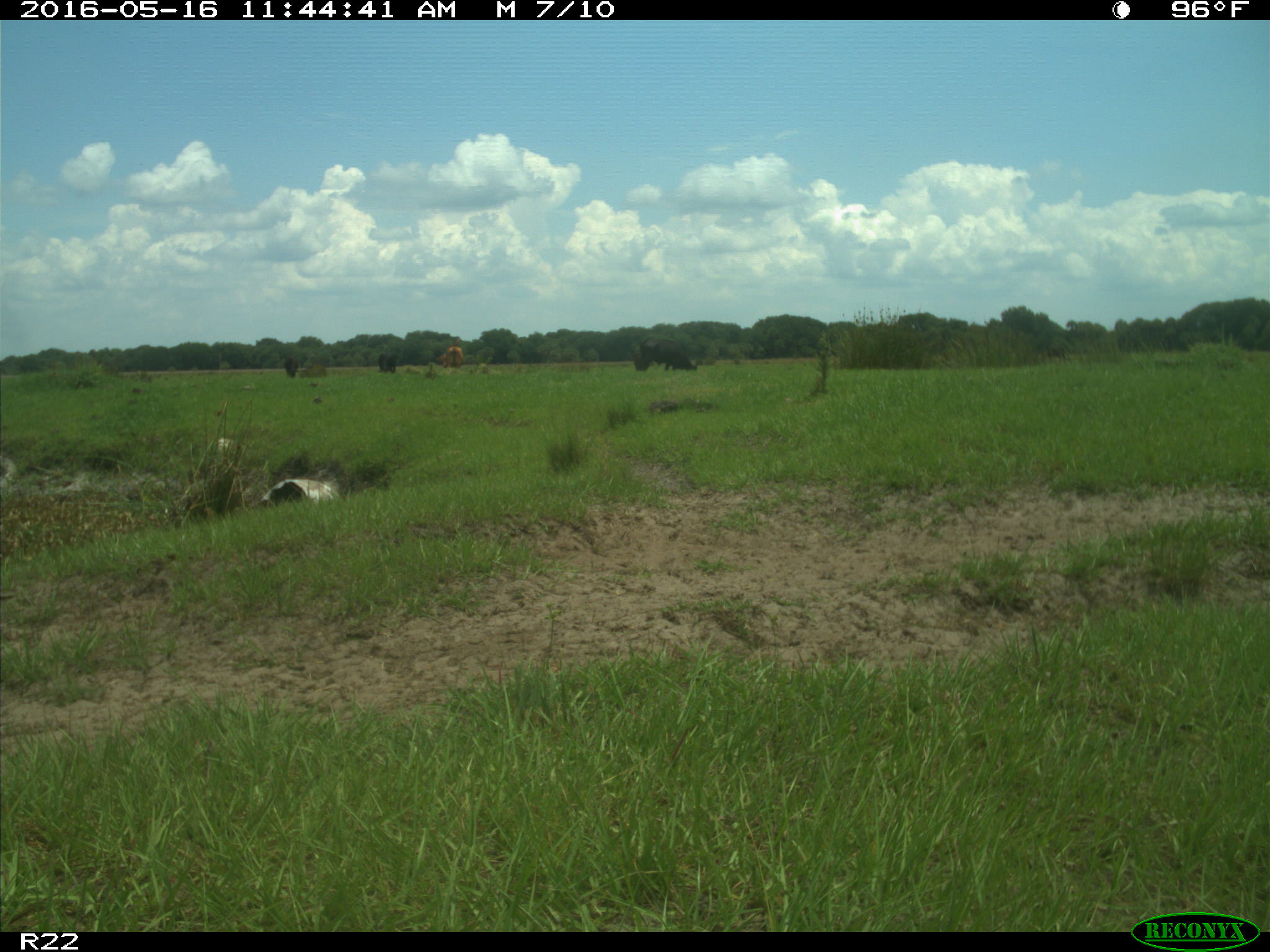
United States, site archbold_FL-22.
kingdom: Animalia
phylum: Chordata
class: Mammalia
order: Artiodactyla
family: Bovidae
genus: Bos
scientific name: Bos taurus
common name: domestic cow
Bos taurus (domestic cow).